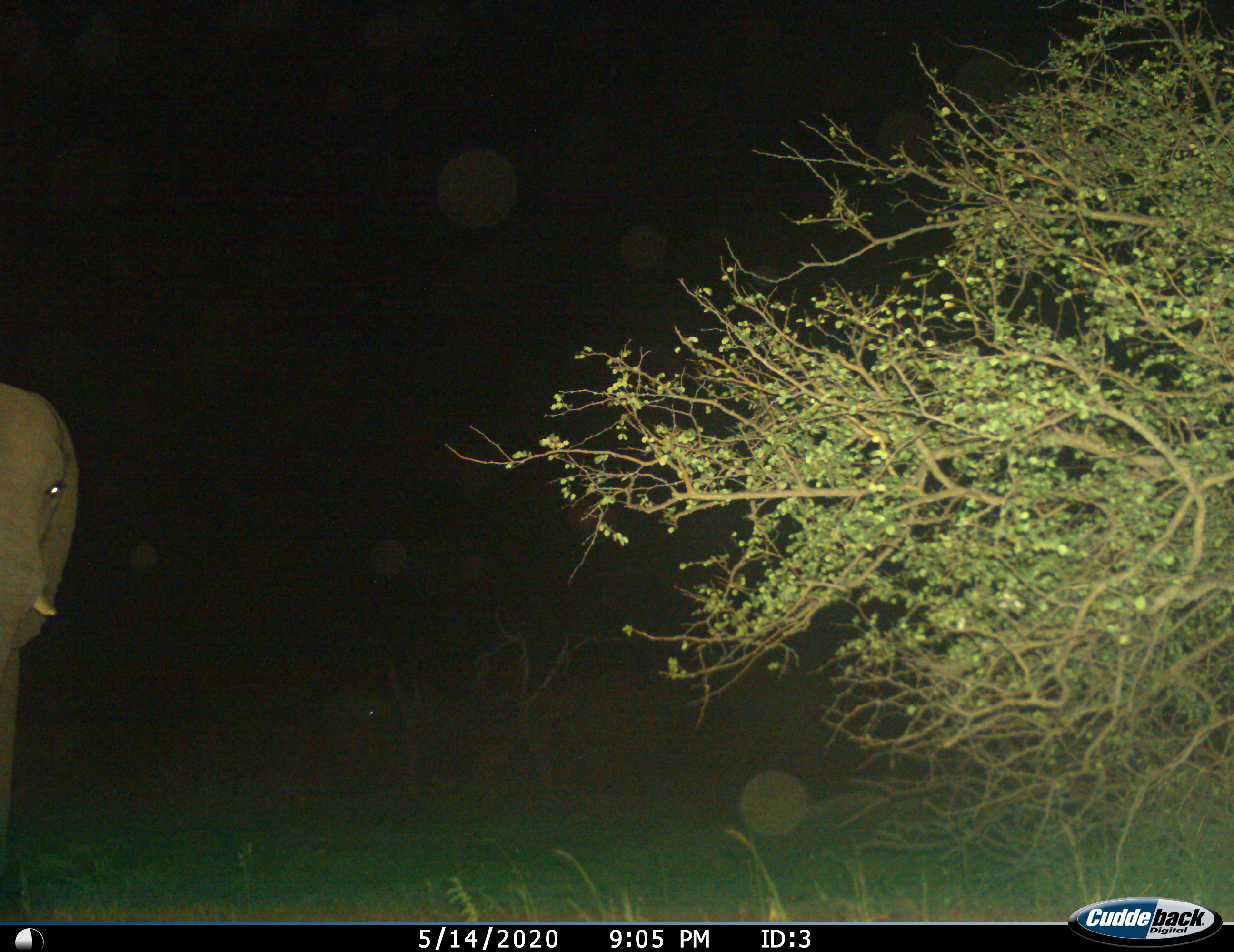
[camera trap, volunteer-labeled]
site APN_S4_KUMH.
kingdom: Animalia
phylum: Chordata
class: Mammalia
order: Proboscidea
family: Elephantidae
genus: Loxodonta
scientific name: Loxodonta africana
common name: african bush elephant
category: elephant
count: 1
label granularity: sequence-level